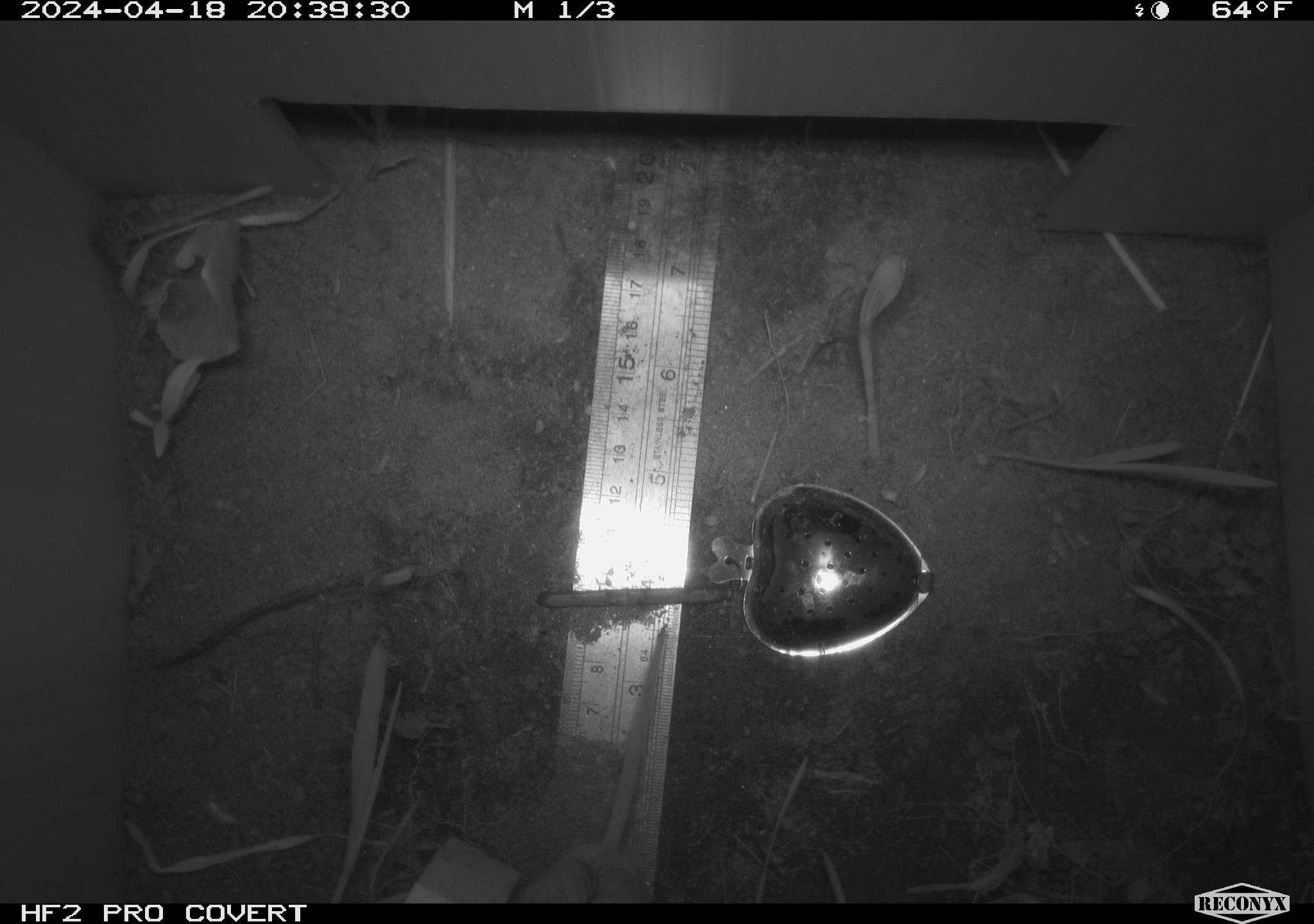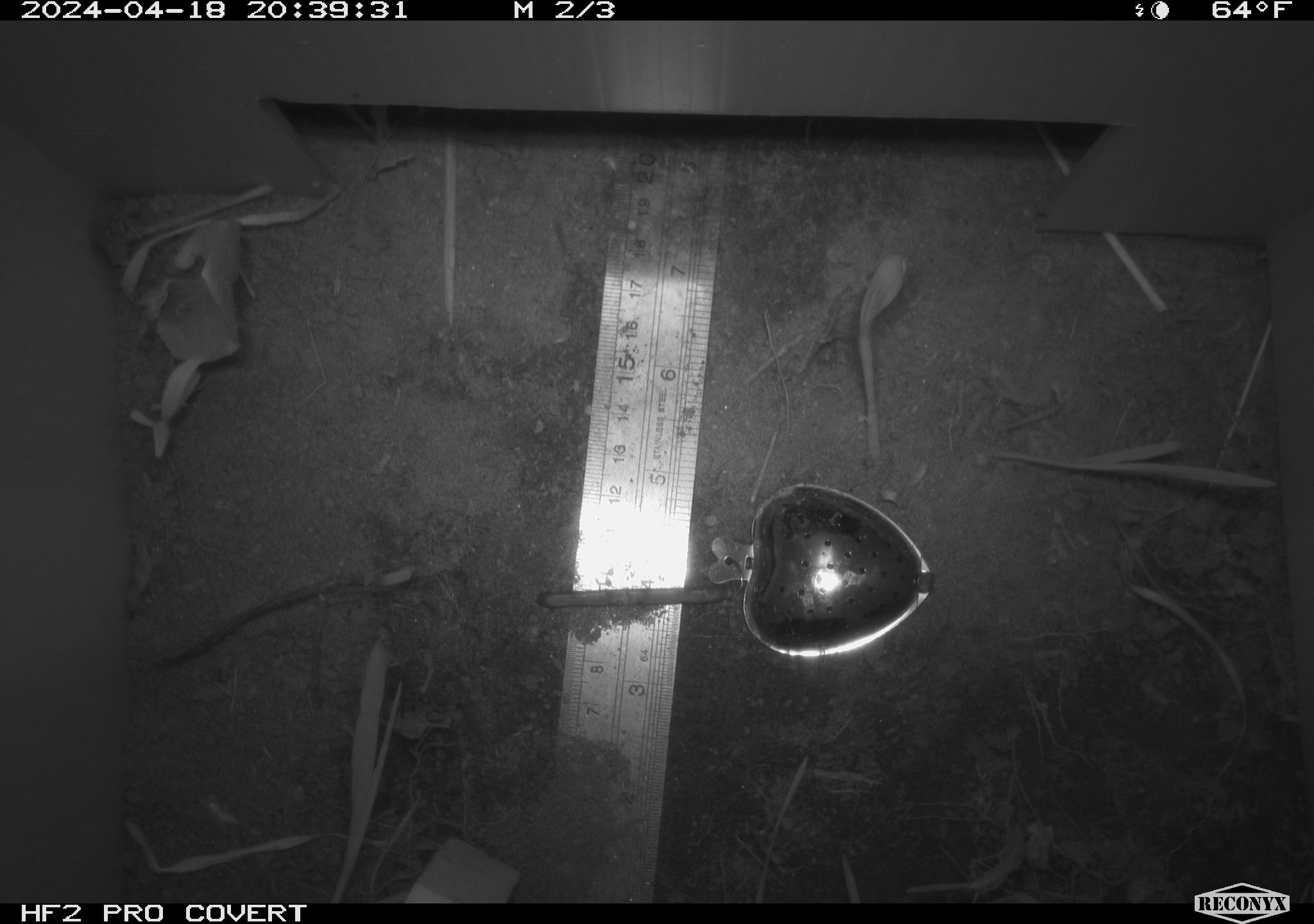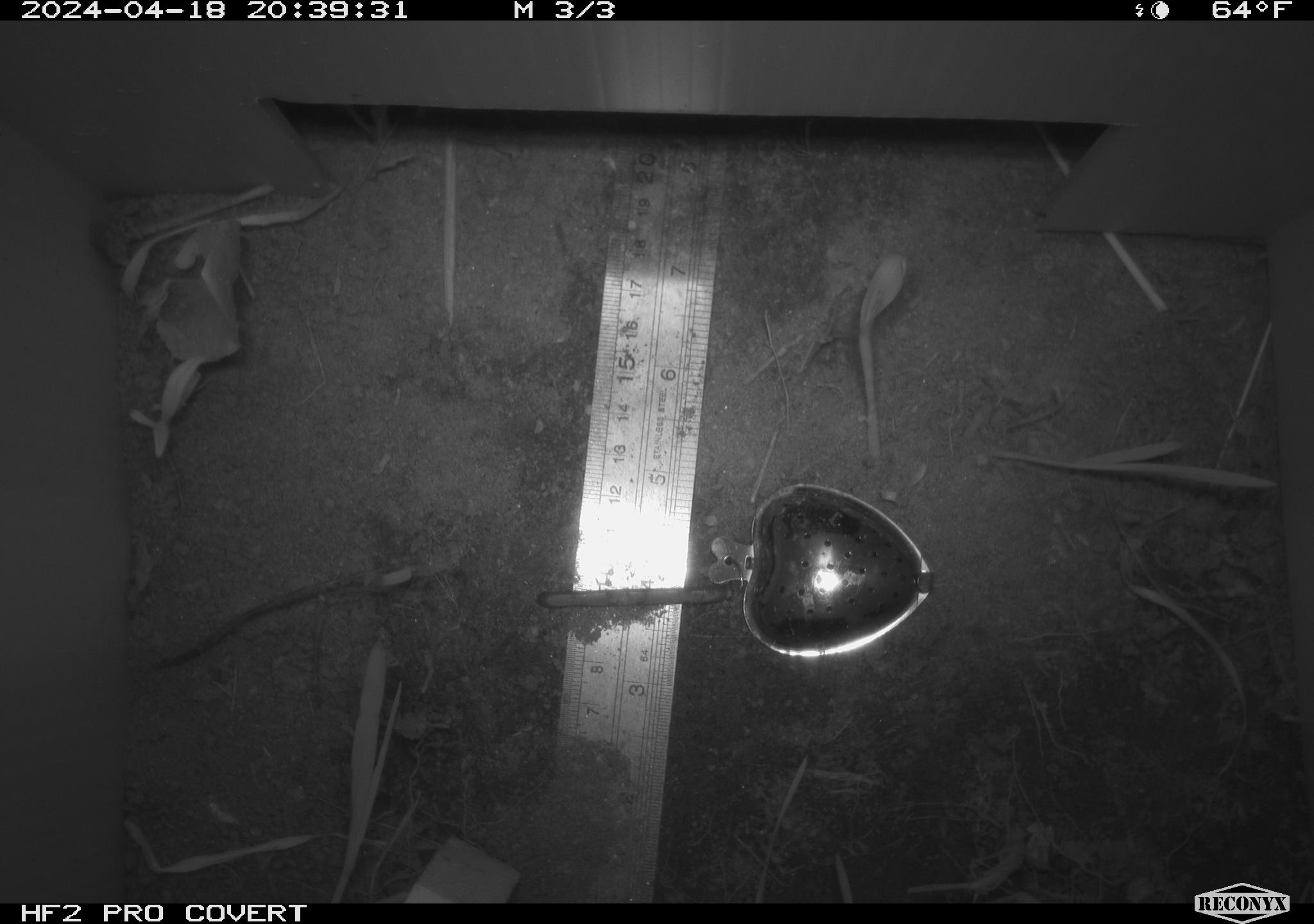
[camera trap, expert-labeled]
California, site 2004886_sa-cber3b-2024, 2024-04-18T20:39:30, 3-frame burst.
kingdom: Animalia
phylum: Chordata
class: Mammalia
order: Rodentia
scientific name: Rodentia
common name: mouse species